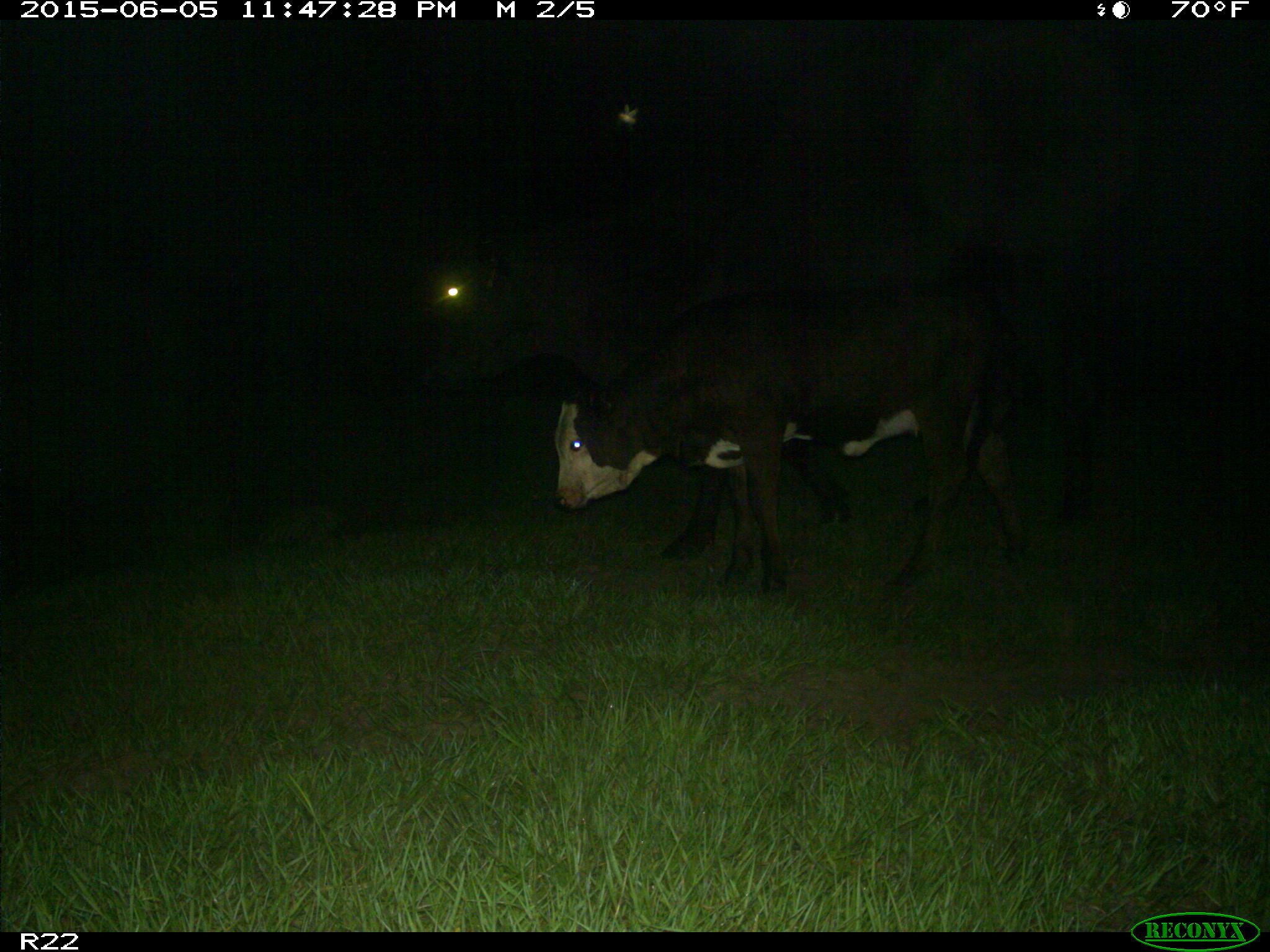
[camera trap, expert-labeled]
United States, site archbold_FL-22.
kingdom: Animalia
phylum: Chordata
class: Mammalia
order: Artiodactyla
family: Bovidae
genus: Bos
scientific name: Bos taurus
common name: domestic cow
Bos taurus (domestic cow).